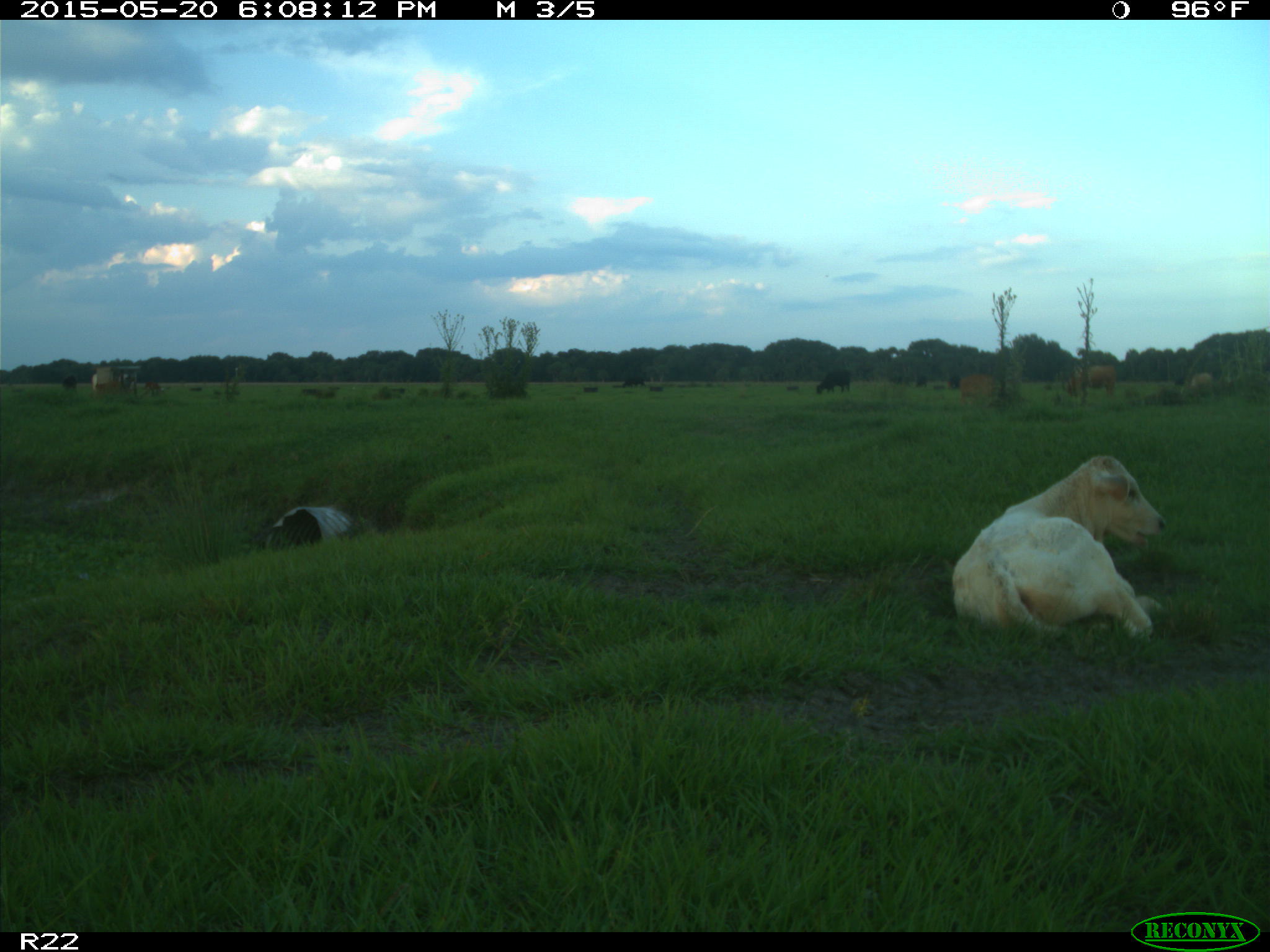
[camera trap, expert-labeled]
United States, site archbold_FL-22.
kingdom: Animalia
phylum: Chordata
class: Mammalia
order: Artiodactyla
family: Bovidae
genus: Bos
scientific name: Bos taurus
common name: domestic cow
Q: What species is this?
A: Bos taurus (domestic cow).